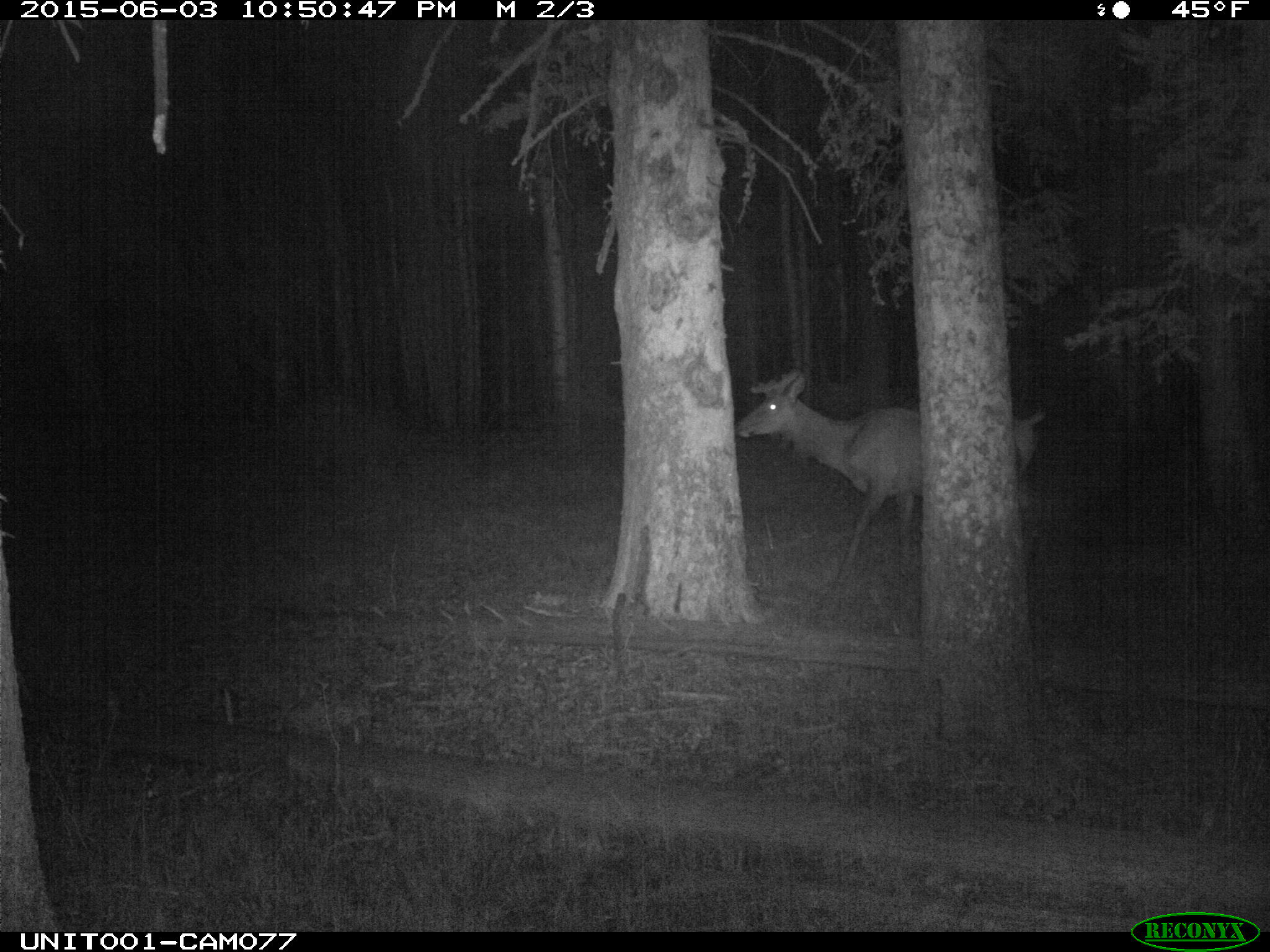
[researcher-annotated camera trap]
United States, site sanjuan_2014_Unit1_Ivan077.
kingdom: Animalia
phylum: Chordata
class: Mammalia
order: Artiodactyla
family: Cervidae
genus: Cervus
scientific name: Cervus elaphus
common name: red deer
Cervus elaphus (red deer).